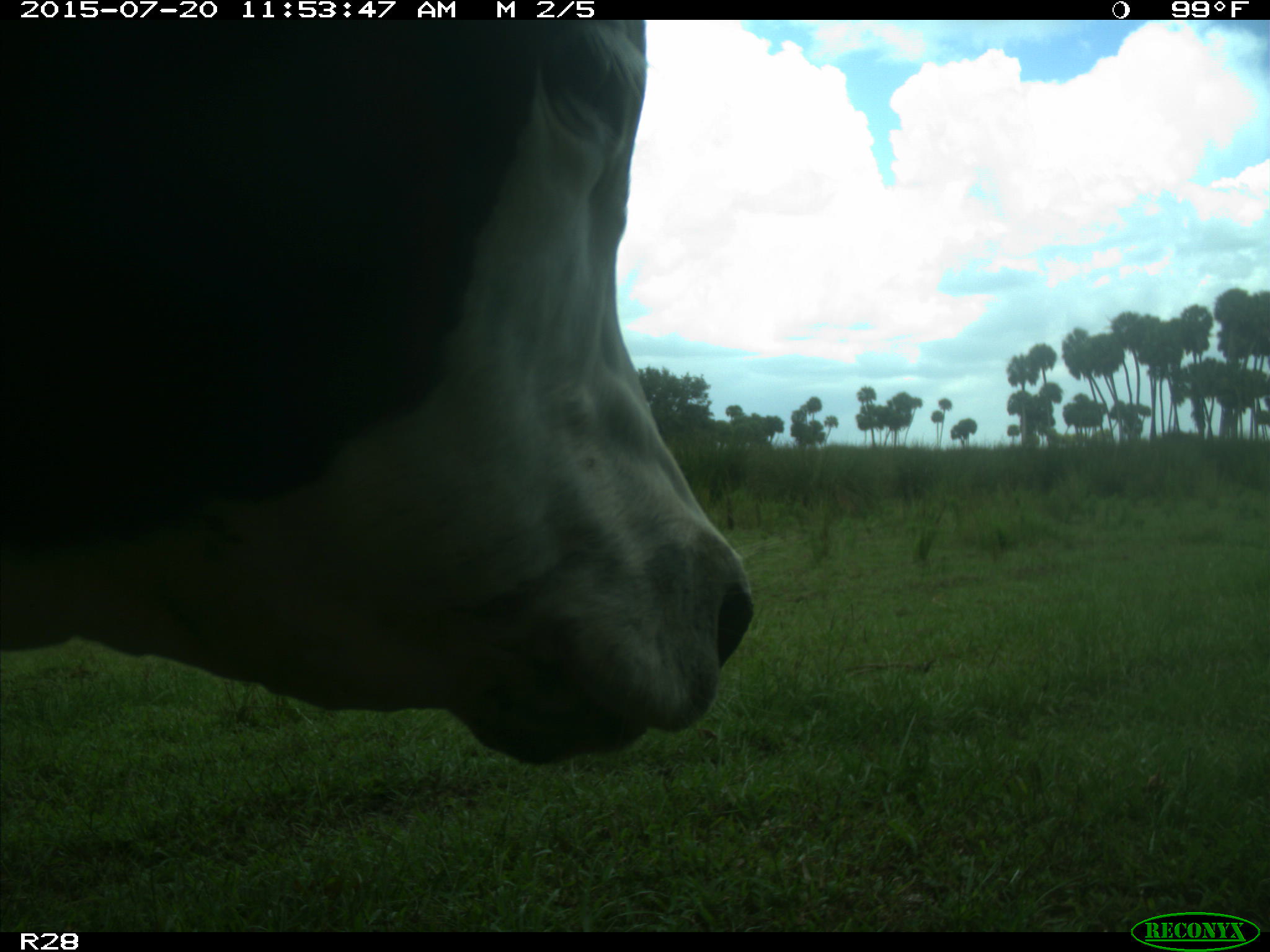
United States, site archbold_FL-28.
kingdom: Animalia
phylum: Chordata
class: Mammalia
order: Artiodactyla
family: Bovidae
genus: Bos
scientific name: Bos taurus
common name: domestic cow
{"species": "Bos taurus (domestic cow)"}